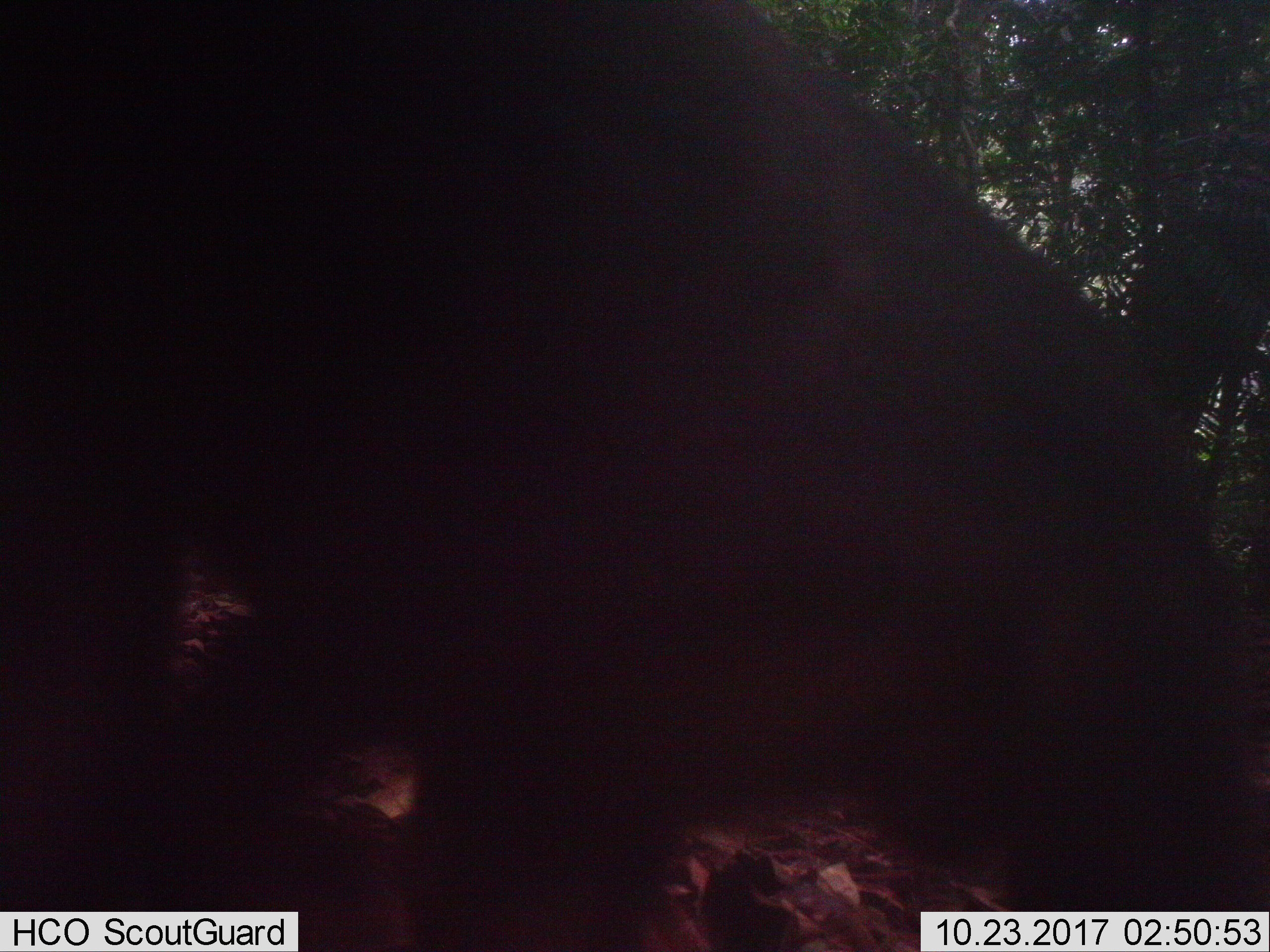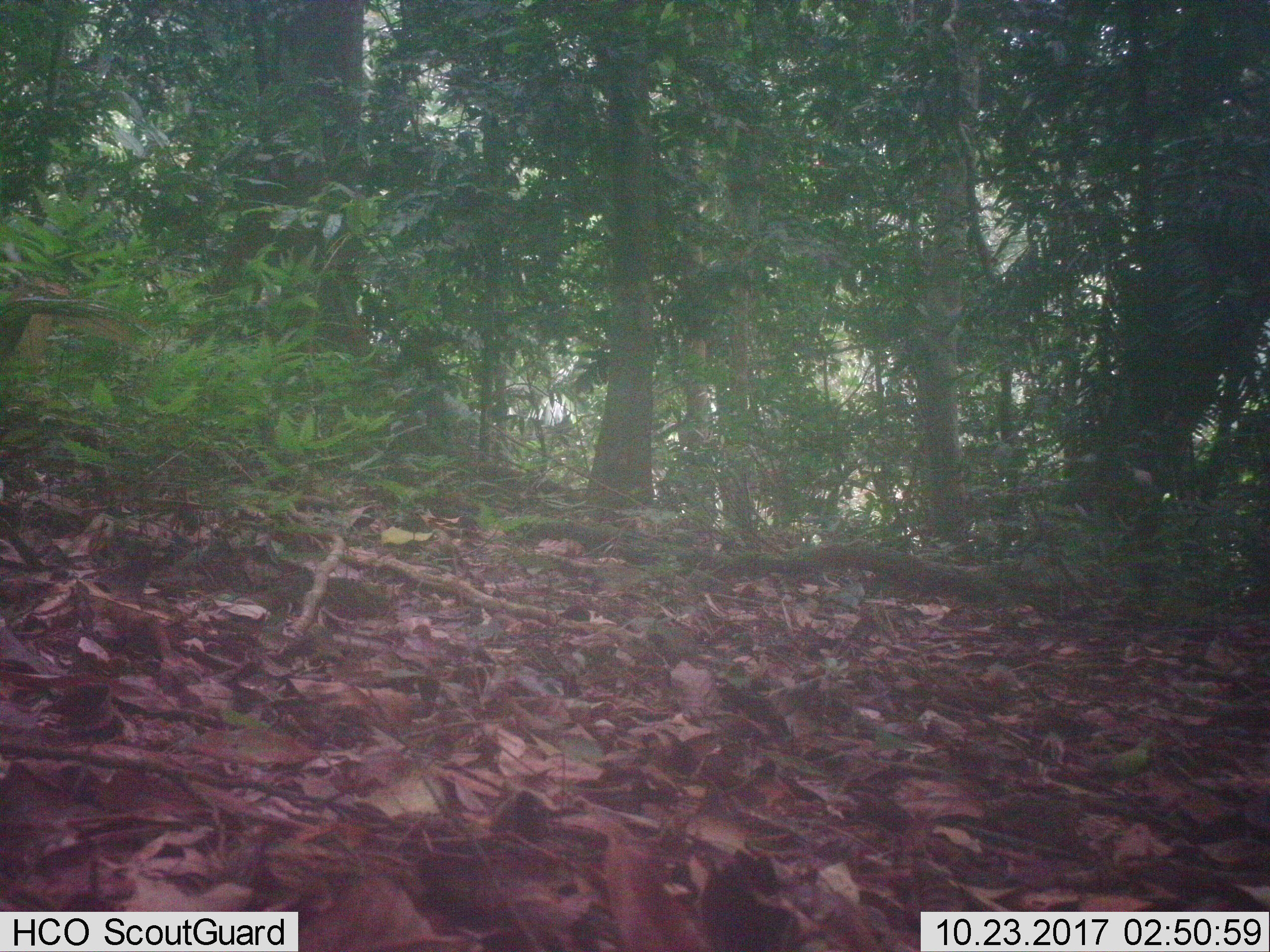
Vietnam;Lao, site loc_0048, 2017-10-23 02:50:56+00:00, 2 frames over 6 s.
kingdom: Animalia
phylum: Chordata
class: Mammalia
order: Primates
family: Cercopithecidae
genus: Macaca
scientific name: Macaca arctoides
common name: stump-tailed macaque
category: stump tailed macaque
Stump tailed macaque (stump-tailed macaque) (Macaca arctoides). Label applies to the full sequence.